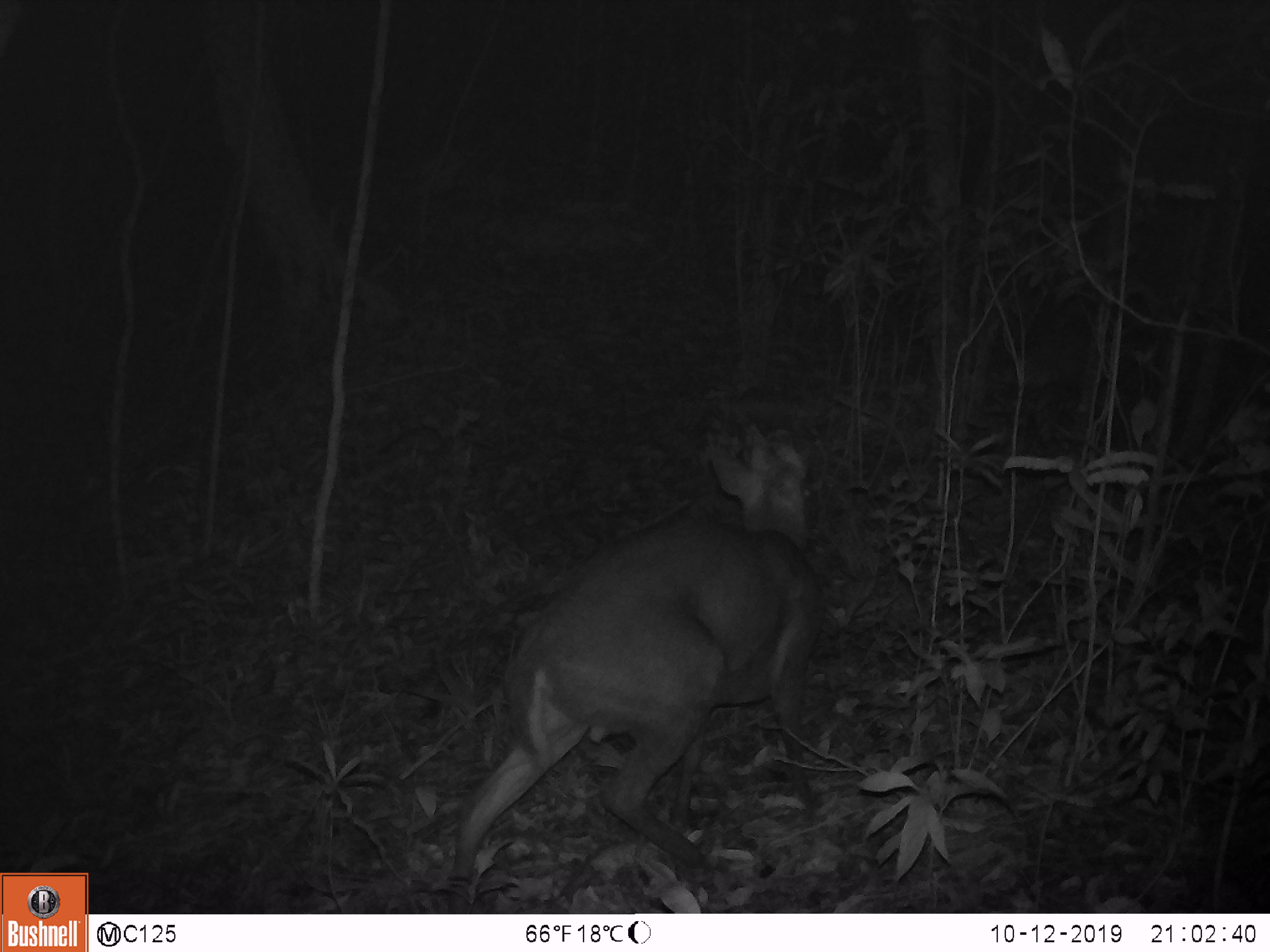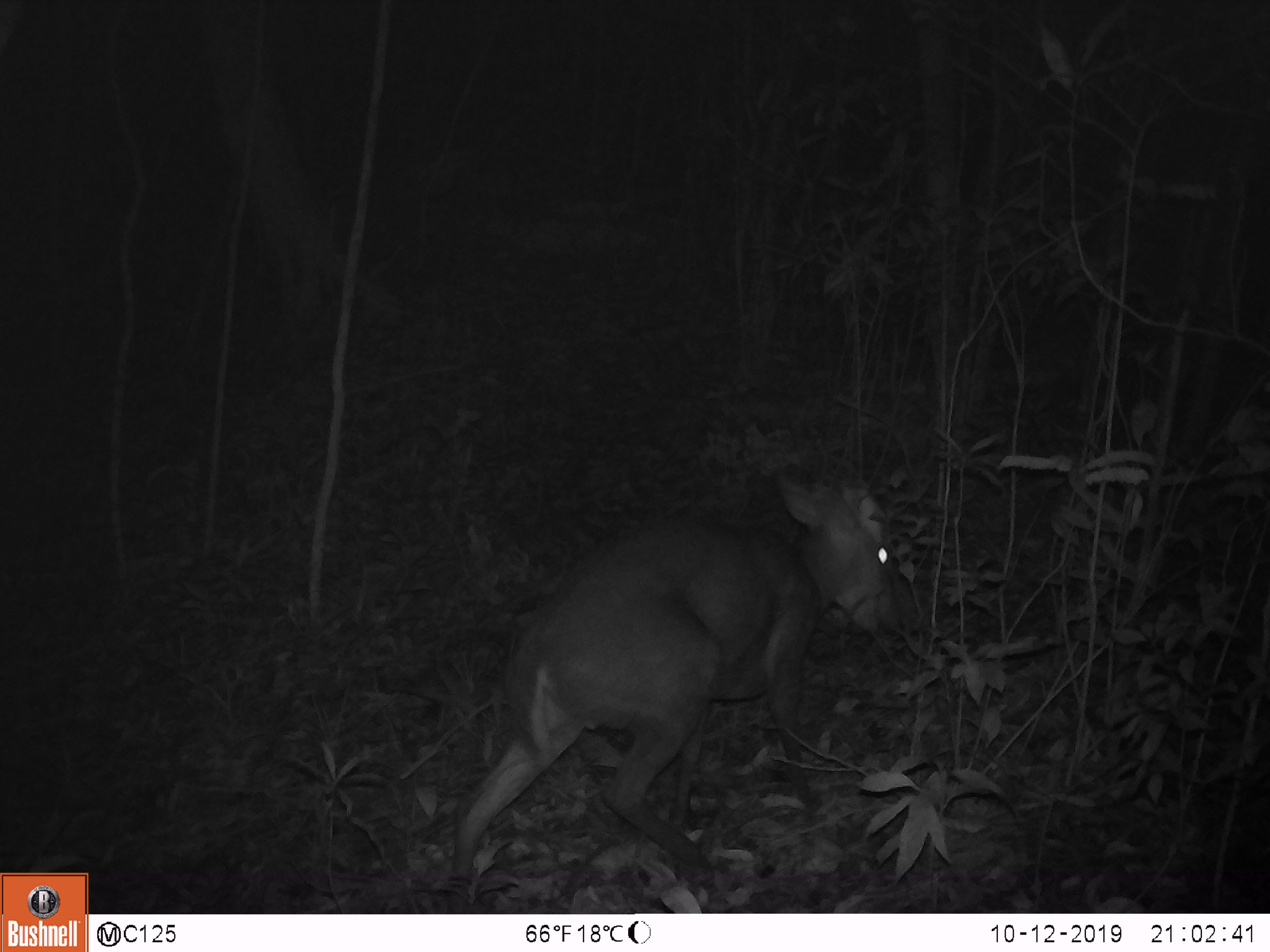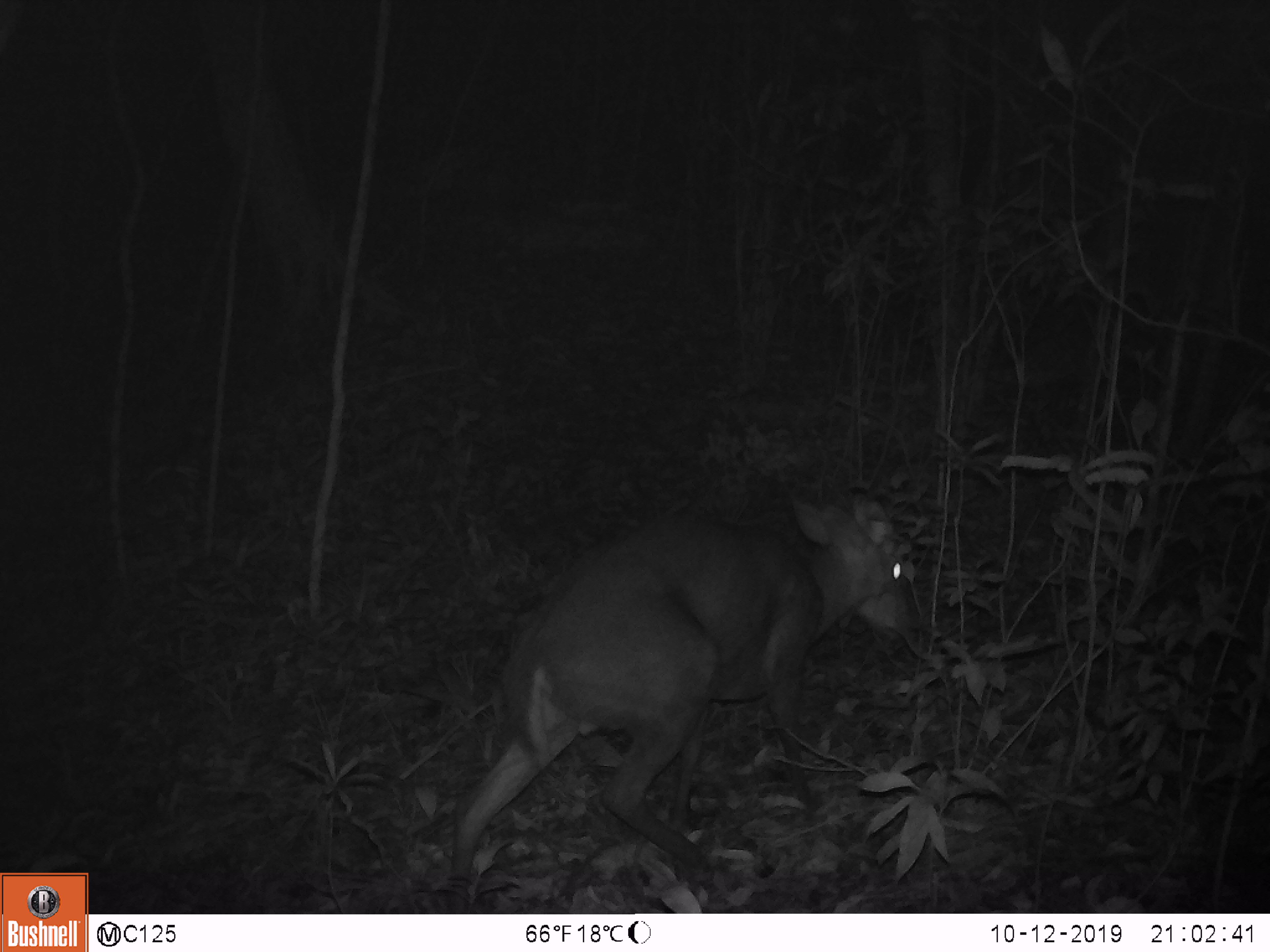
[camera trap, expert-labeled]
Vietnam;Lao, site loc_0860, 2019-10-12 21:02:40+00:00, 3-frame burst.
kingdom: Animalia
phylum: Chordata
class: Mammalia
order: Artiodactyla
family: Cervidae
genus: Muntiacus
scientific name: Muntiacus rooseveltorum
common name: roosevelt's muntjac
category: roosevelts muntjac group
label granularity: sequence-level